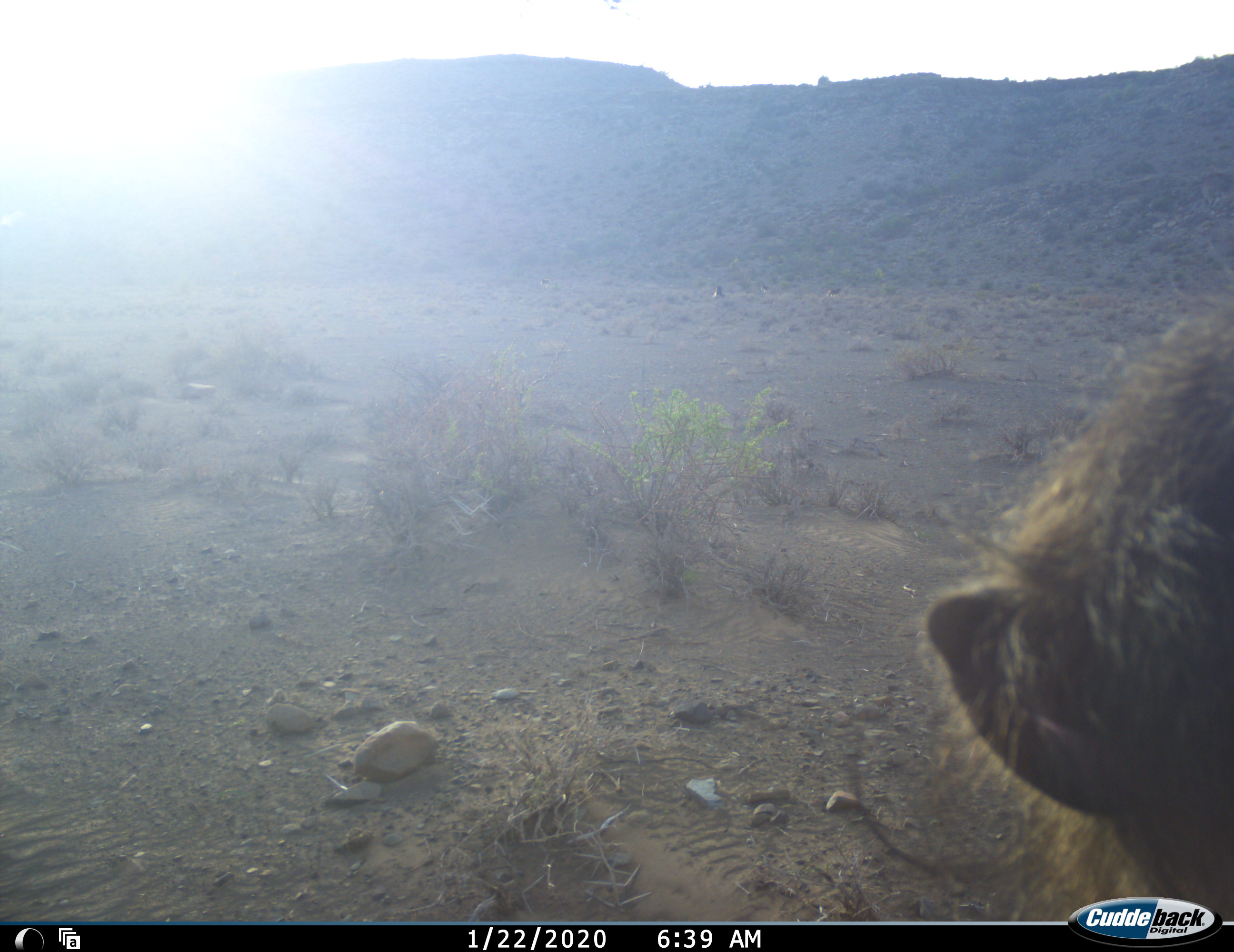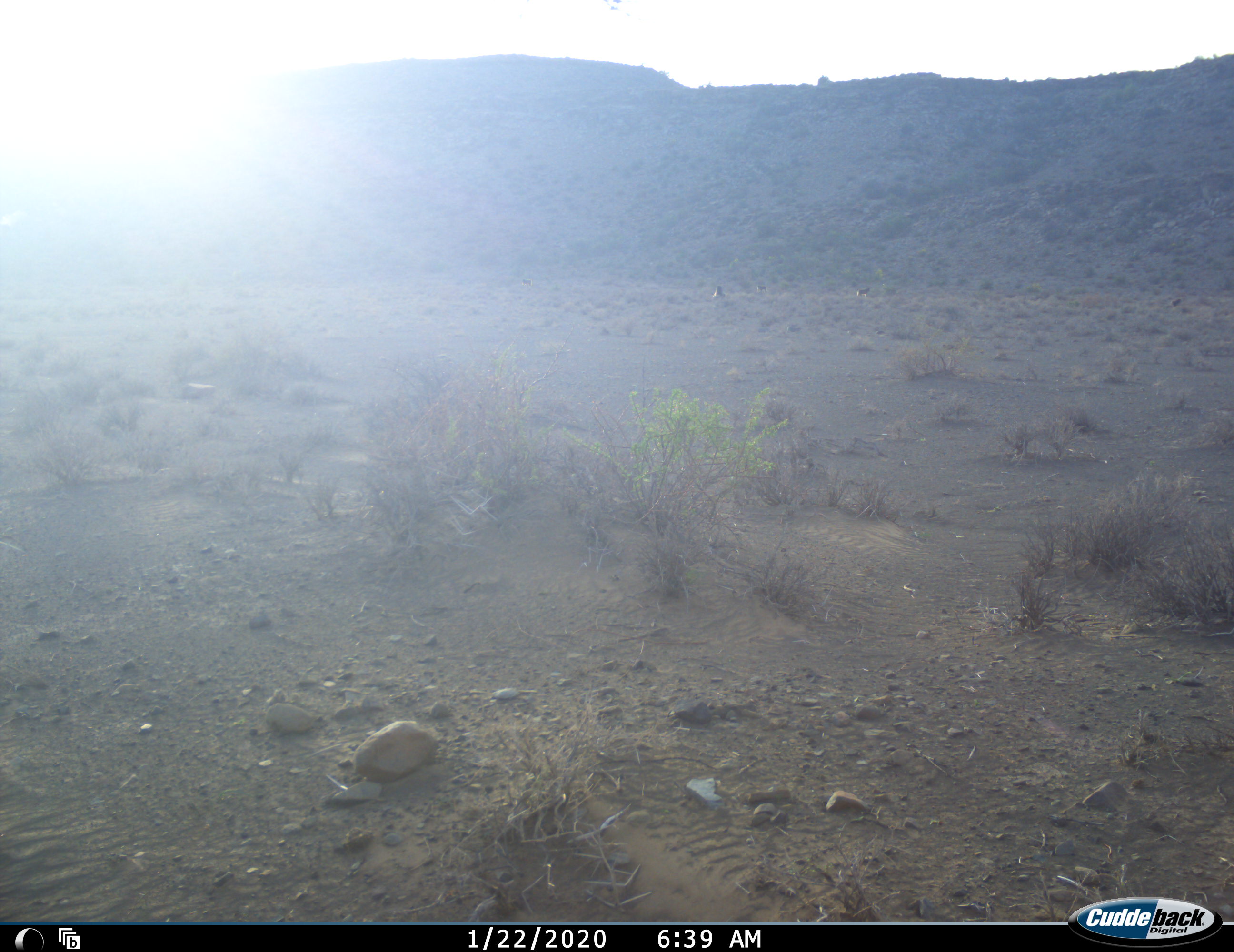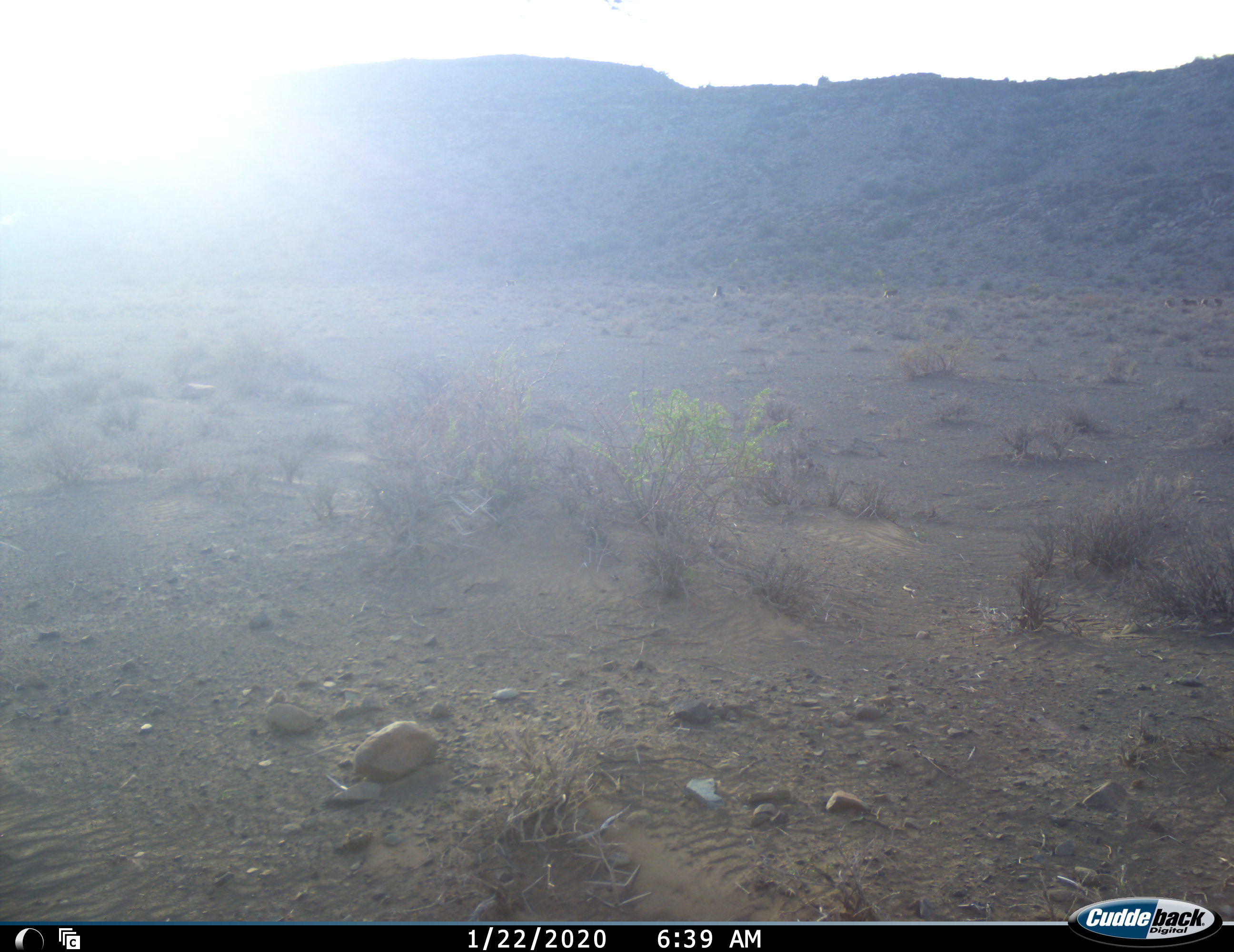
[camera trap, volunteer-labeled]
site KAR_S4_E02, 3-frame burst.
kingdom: Animalia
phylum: Chordata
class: Mammalia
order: Primates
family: Cercopithecidae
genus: Papio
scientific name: Papio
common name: baboon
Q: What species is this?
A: Baboon (Papio).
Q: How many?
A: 1.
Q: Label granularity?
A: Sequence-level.